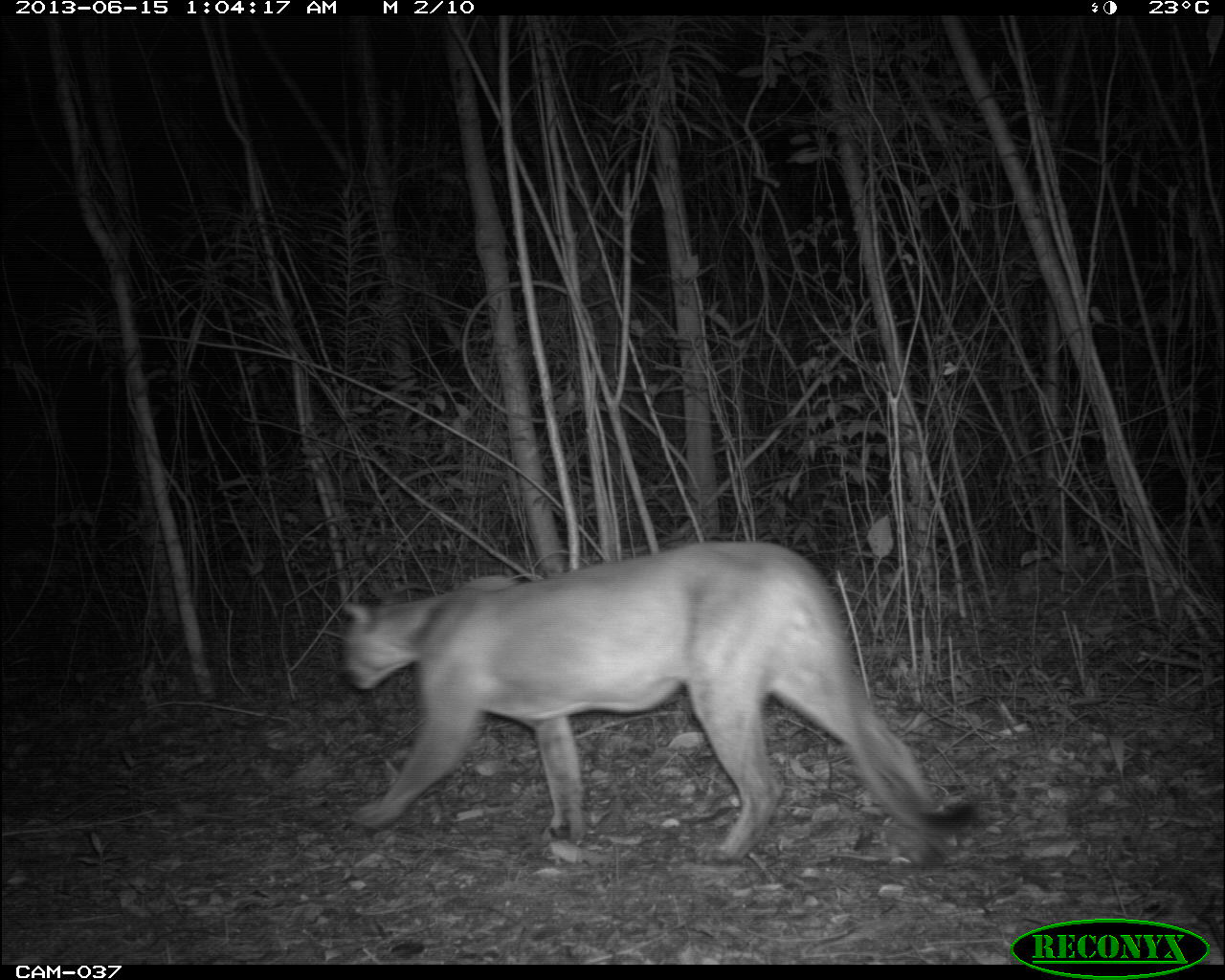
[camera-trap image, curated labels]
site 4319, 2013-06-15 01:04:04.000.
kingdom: Animalia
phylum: Chordata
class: Mammalia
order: Carnivora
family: Felidae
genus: Puma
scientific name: Puma concolor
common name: mountain lion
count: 1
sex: male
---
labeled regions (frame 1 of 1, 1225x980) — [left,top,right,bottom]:
puma concolor: [331,539,974,862]